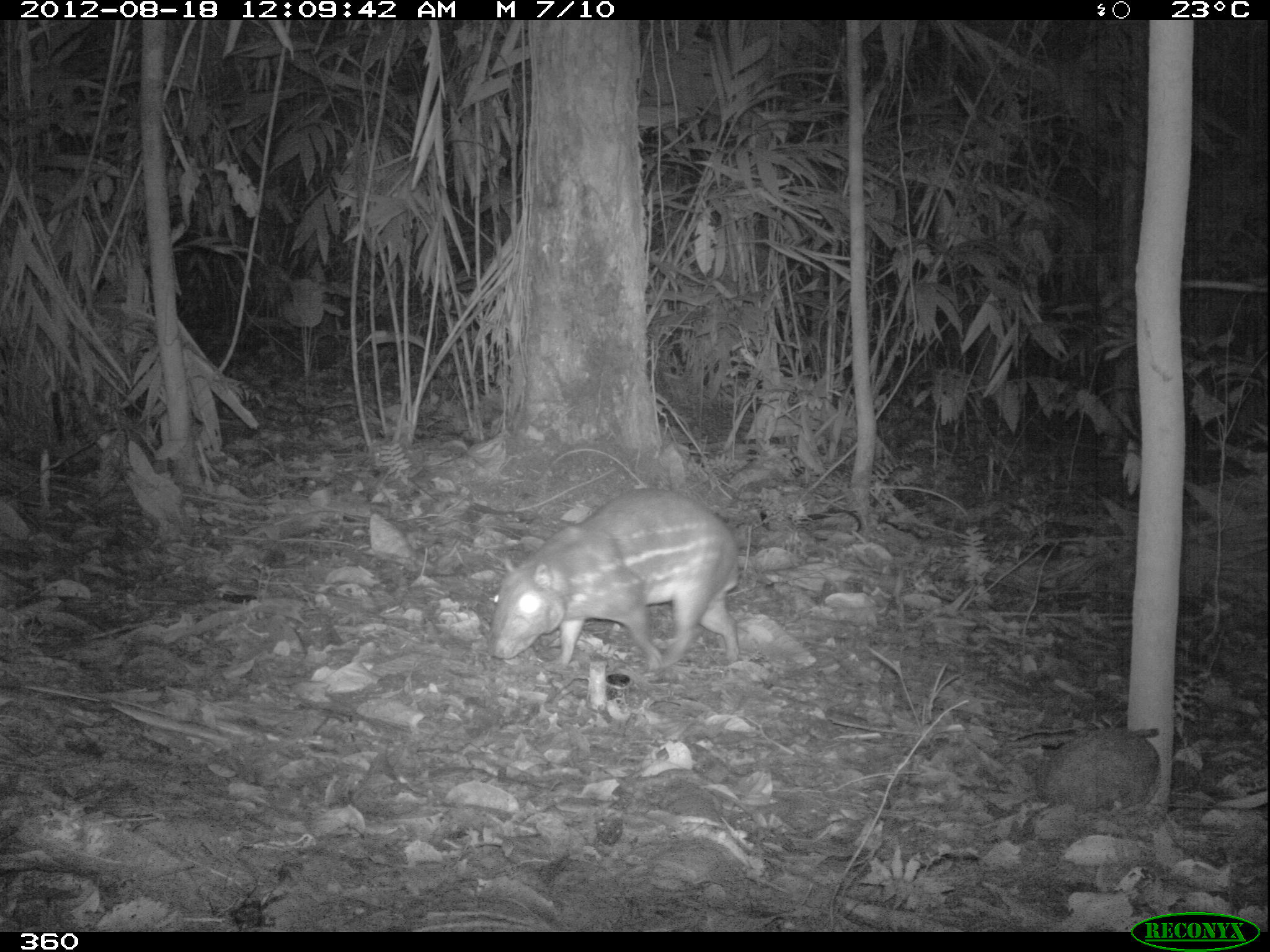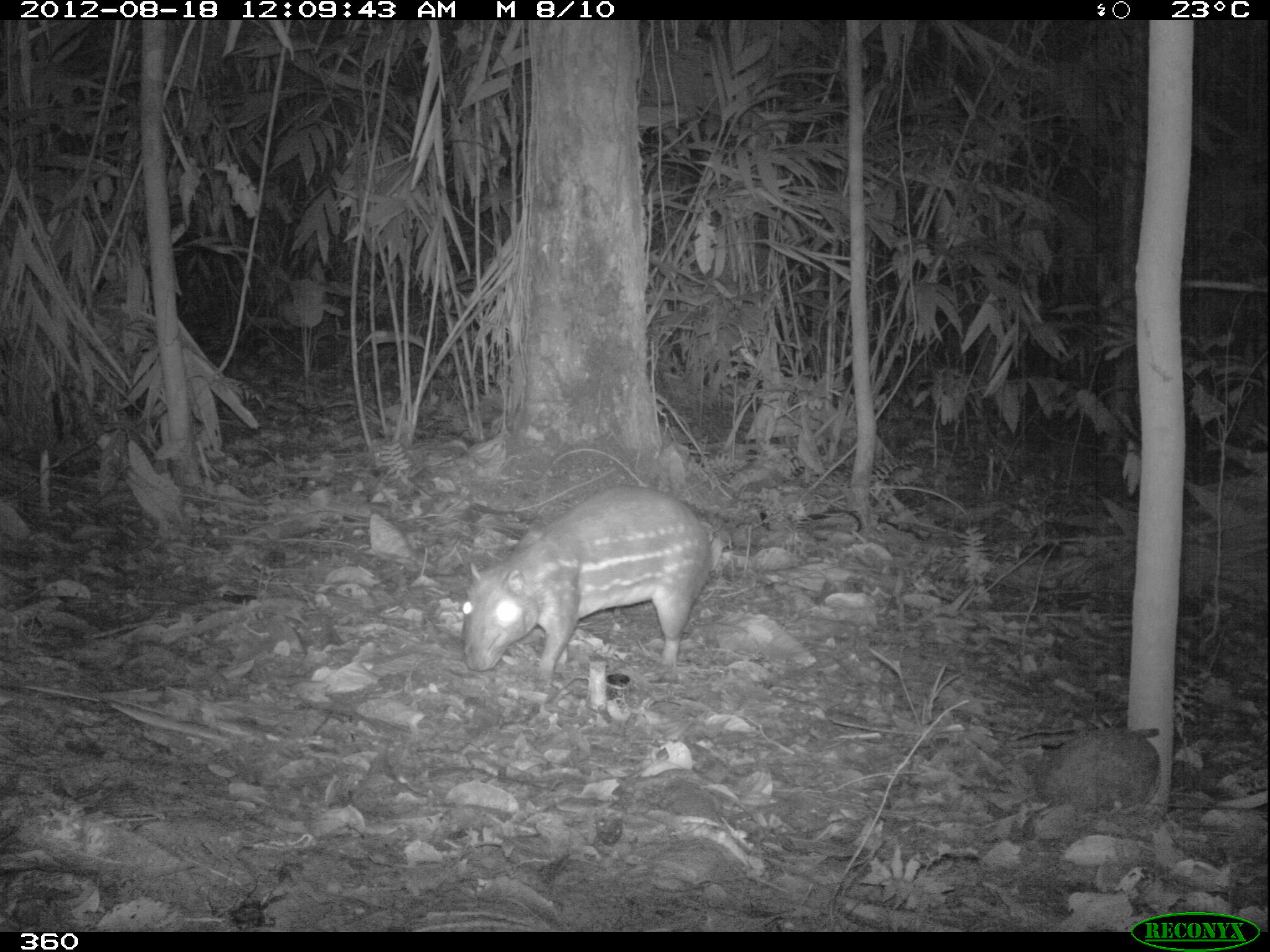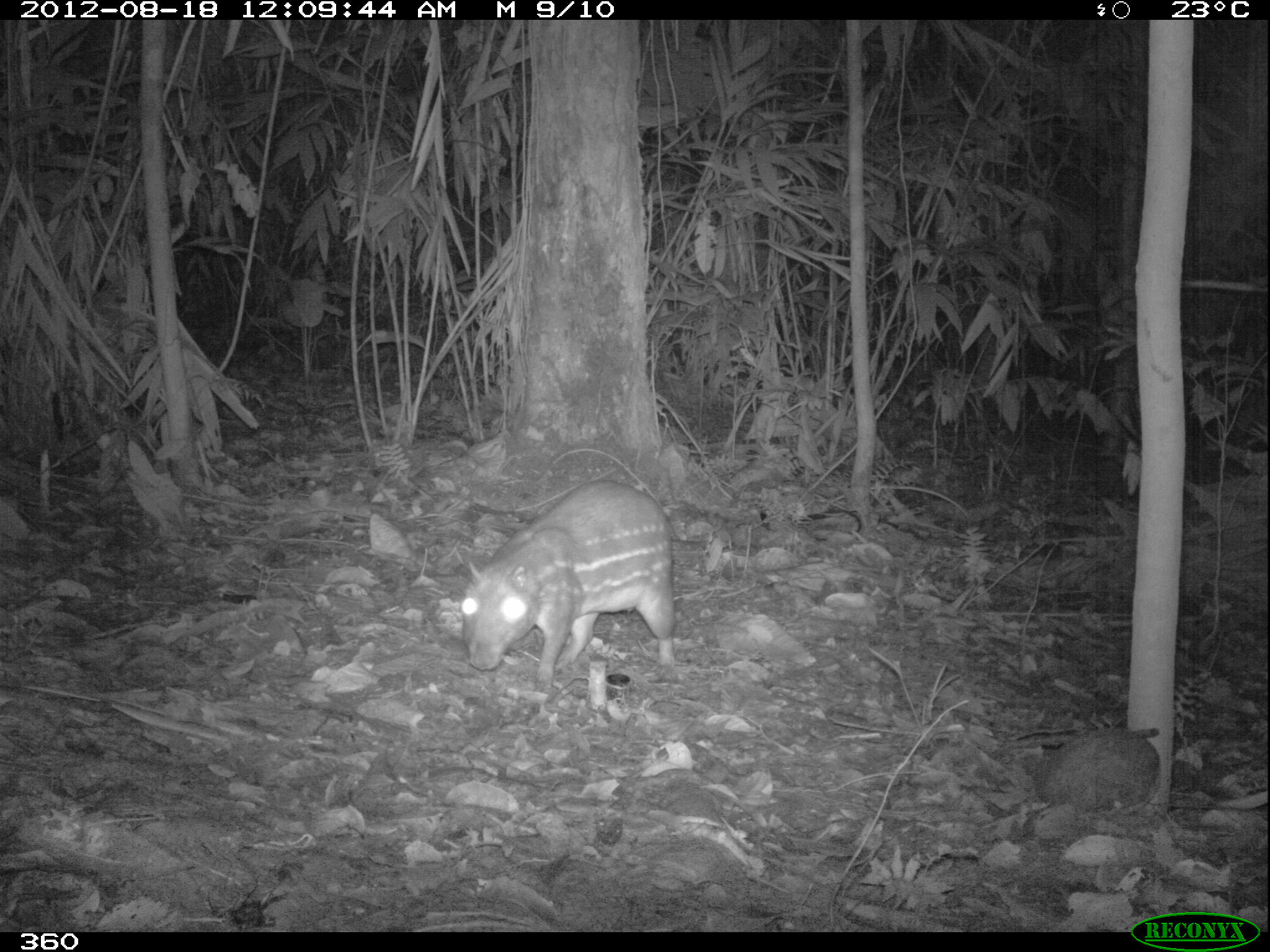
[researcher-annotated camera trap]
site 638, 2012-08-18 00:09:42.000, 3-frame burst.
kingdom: Animalia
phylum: Chordata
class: Mammalia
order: Rodentia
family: Cuniculidae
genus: Cuniculus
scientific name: Cuniculus paca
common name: spotted paca